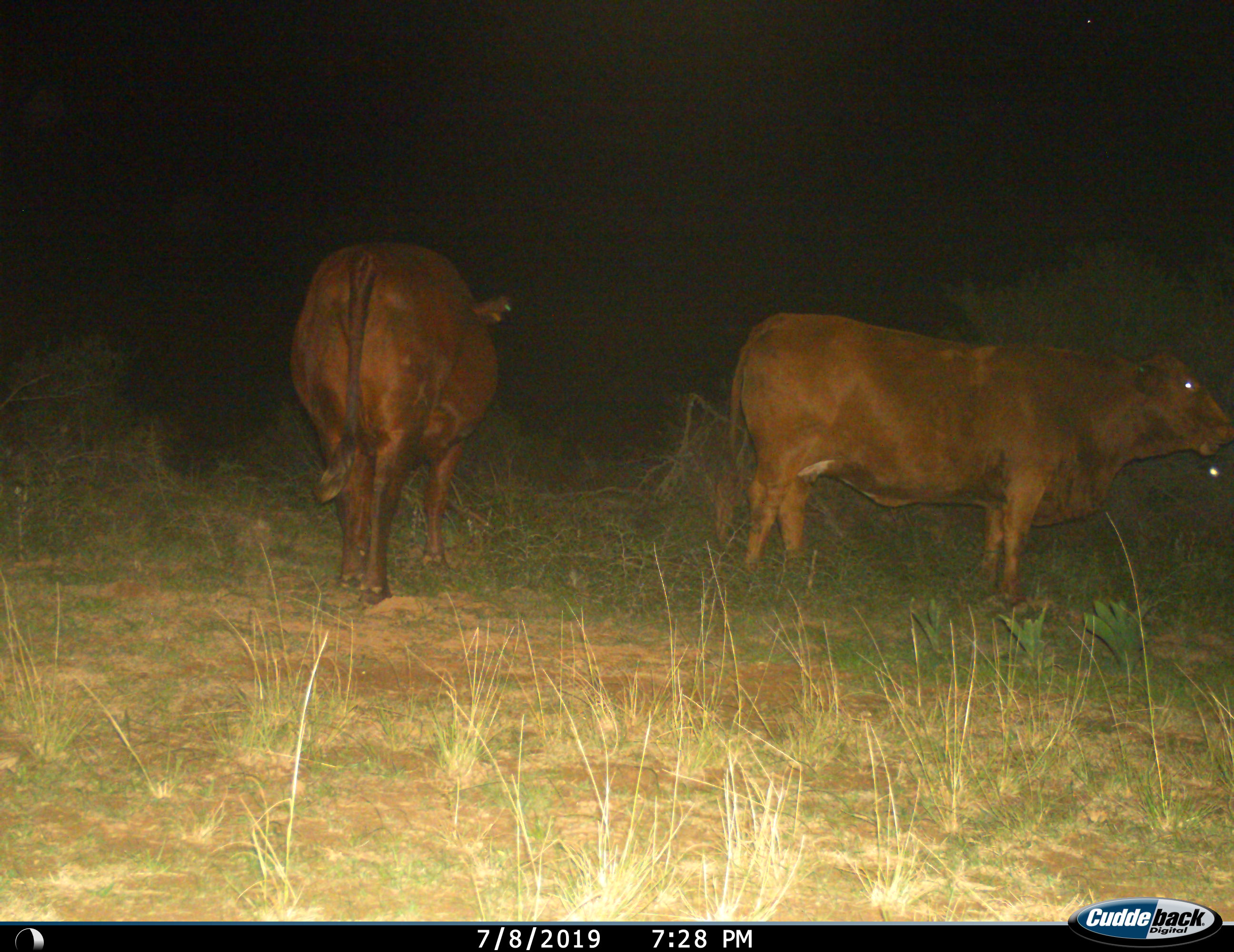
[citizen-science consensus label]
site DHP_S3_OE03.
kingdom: Animalia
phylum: Chordata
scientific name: Vertebrata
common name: domestic animal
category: domesticanimal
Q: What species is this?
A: Domesticanimal (domestic animal) (Vertebrata).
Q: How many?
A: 2.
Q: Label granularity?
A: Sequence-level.